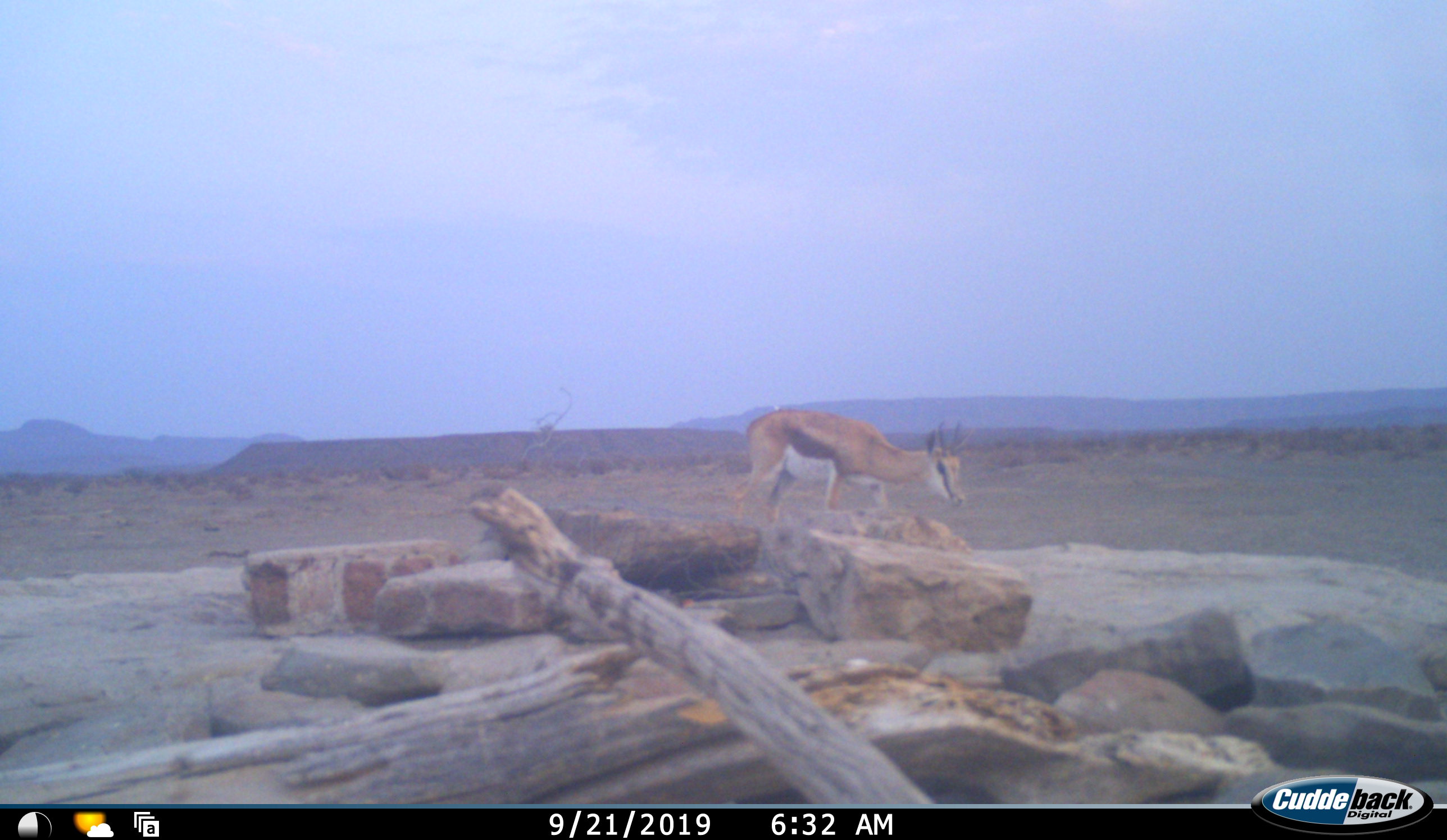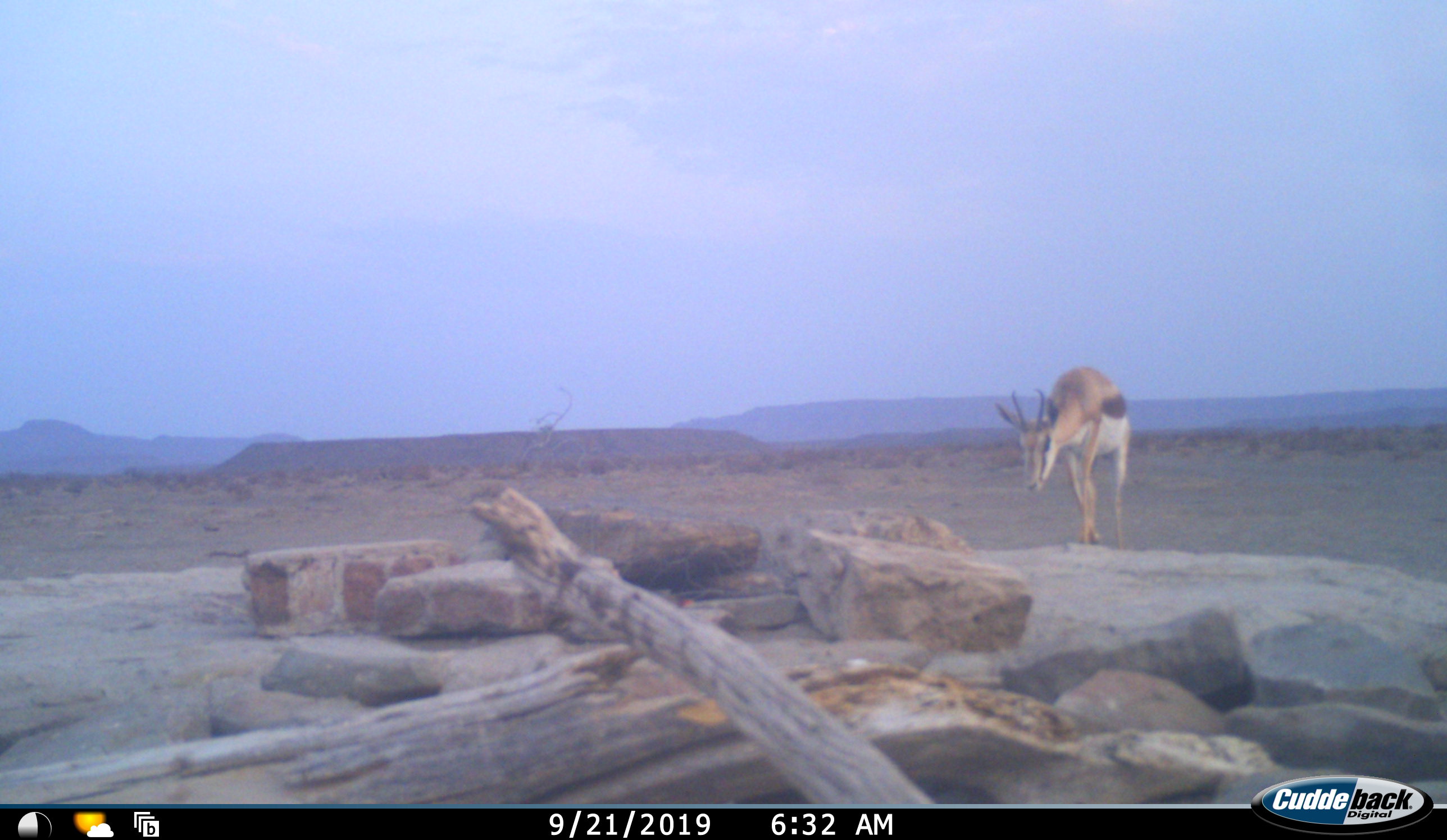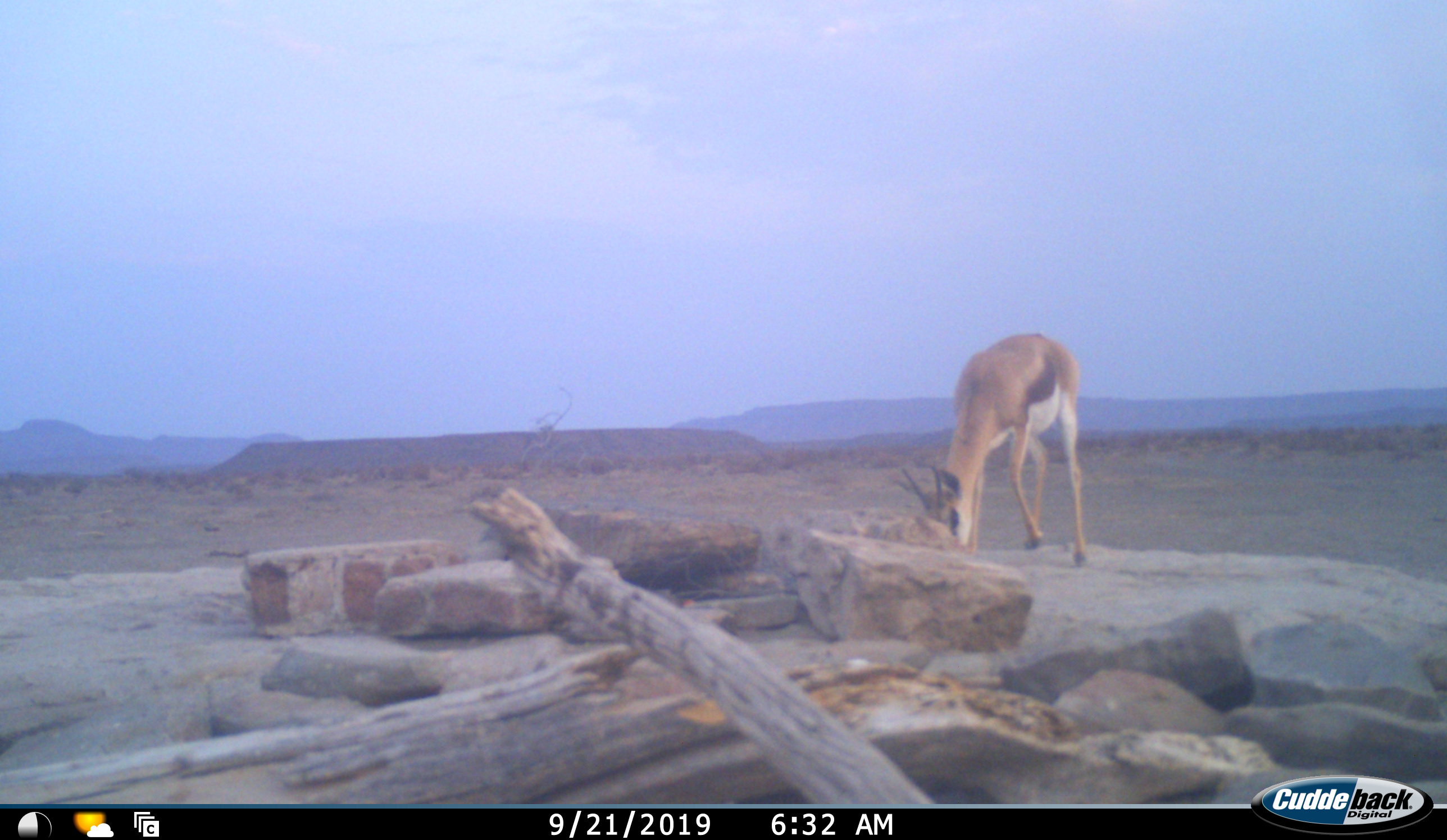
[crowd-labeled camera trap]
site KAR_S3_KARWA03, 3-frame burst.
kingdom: Animalia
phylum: Chordata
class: Mammalia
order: Artiodactyla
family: Bovidae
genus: Antidorcas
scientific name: Antidorcas marsupialis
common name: springbok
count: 1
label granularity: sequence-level